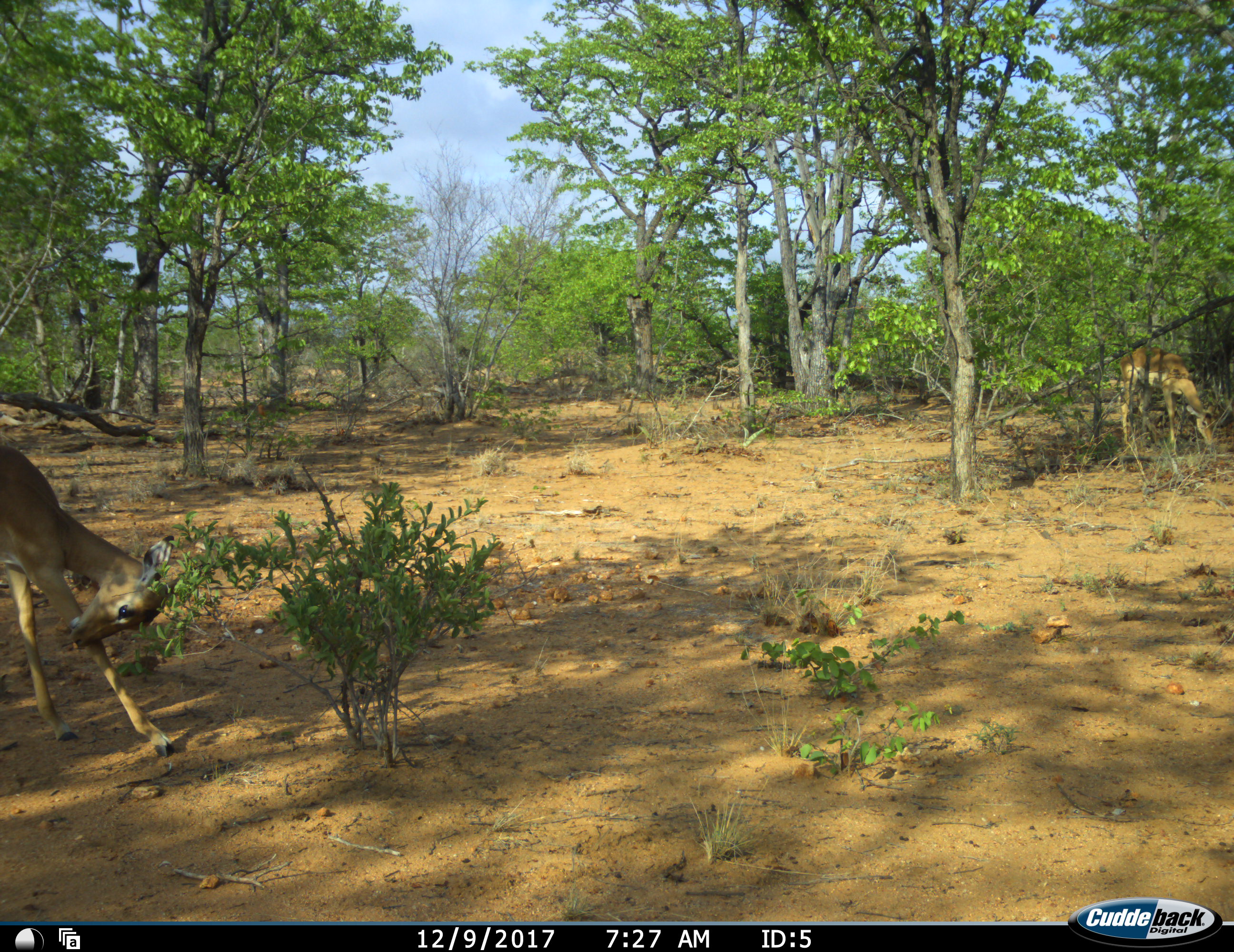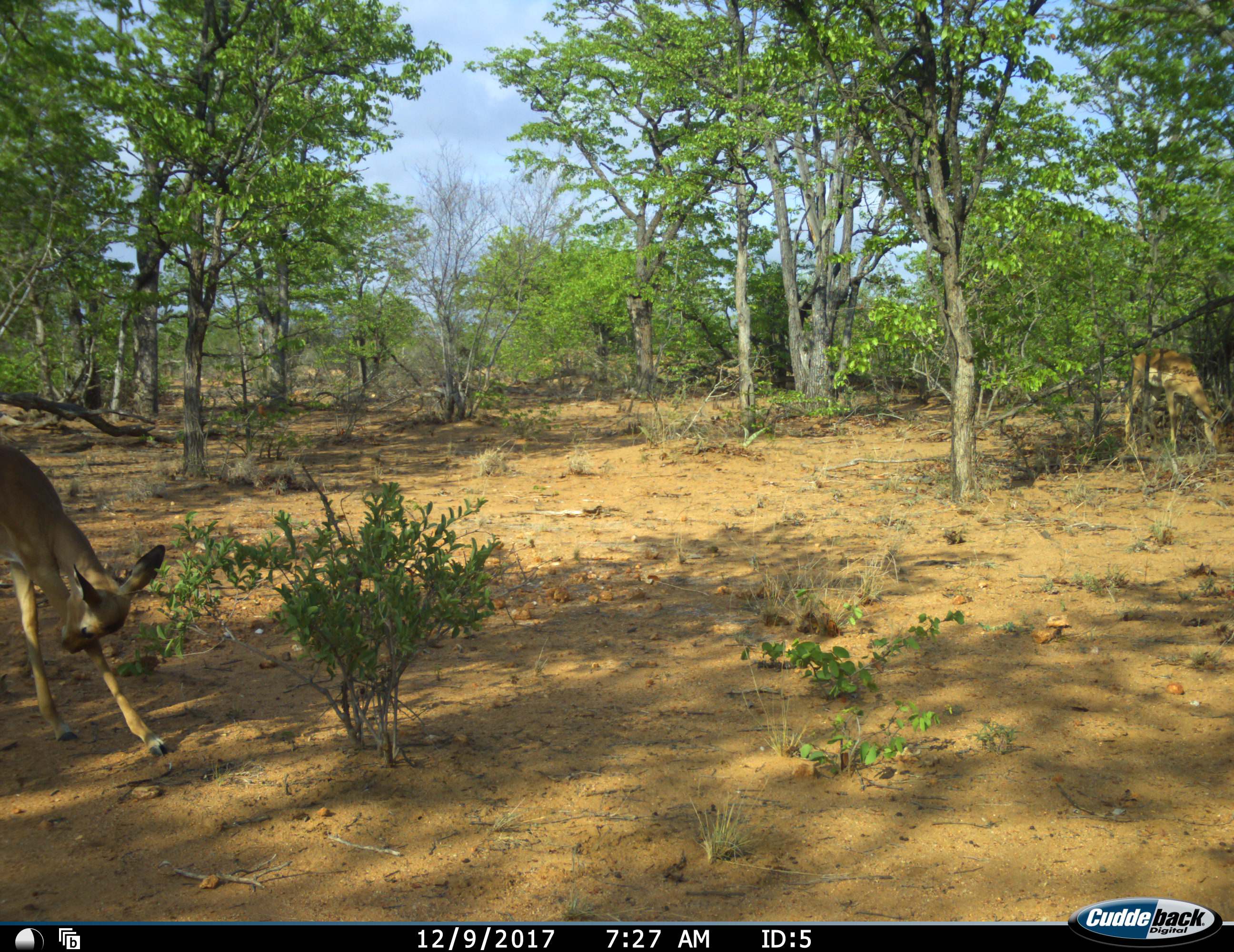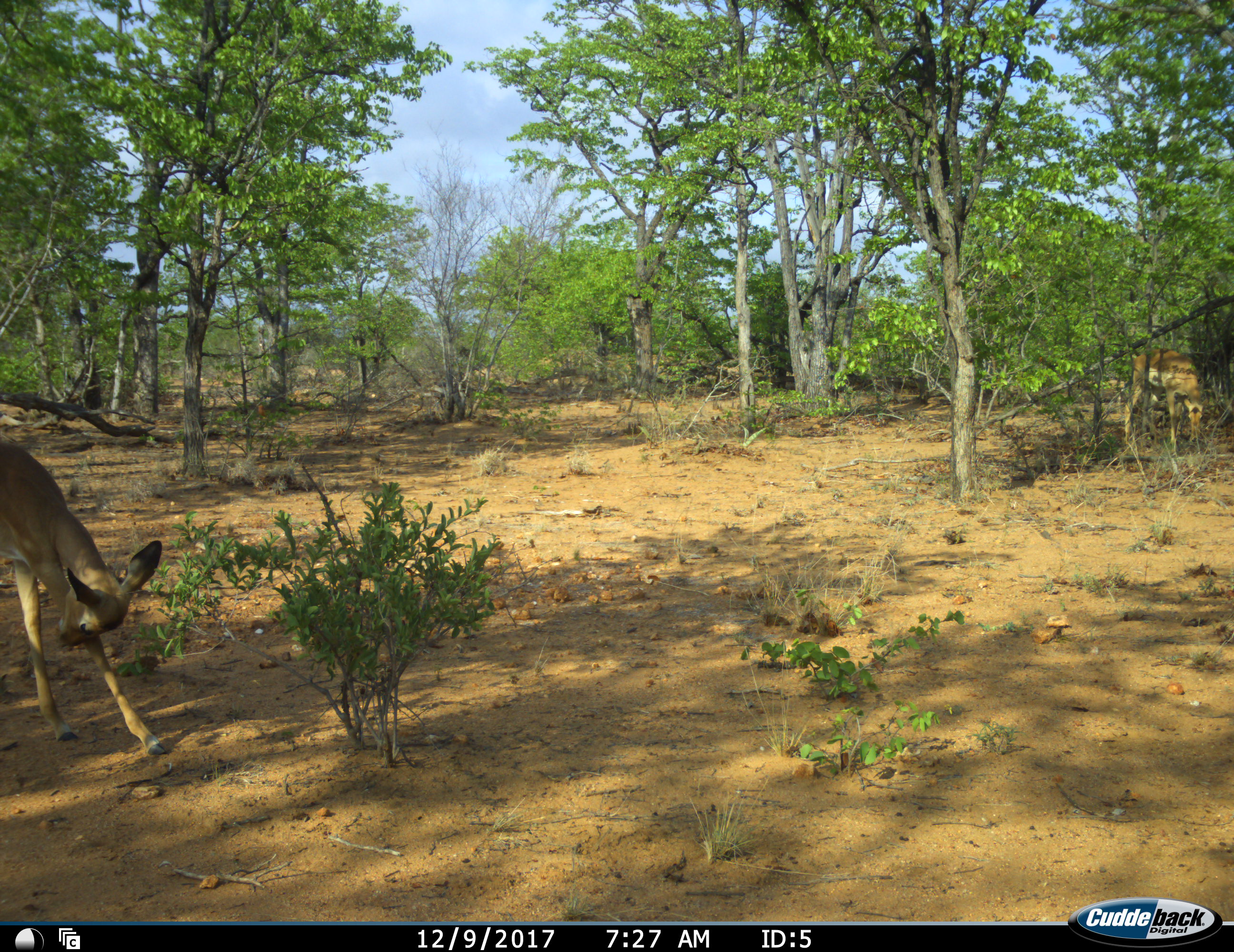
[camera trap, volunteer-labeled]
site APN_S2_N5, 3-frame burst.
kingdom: Animalia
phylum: Chordata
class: Mammalia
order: Artiodactyla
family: Bovidae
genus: Aepyceros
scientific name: Aepyceros melampus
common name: impala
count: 2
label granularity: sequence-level